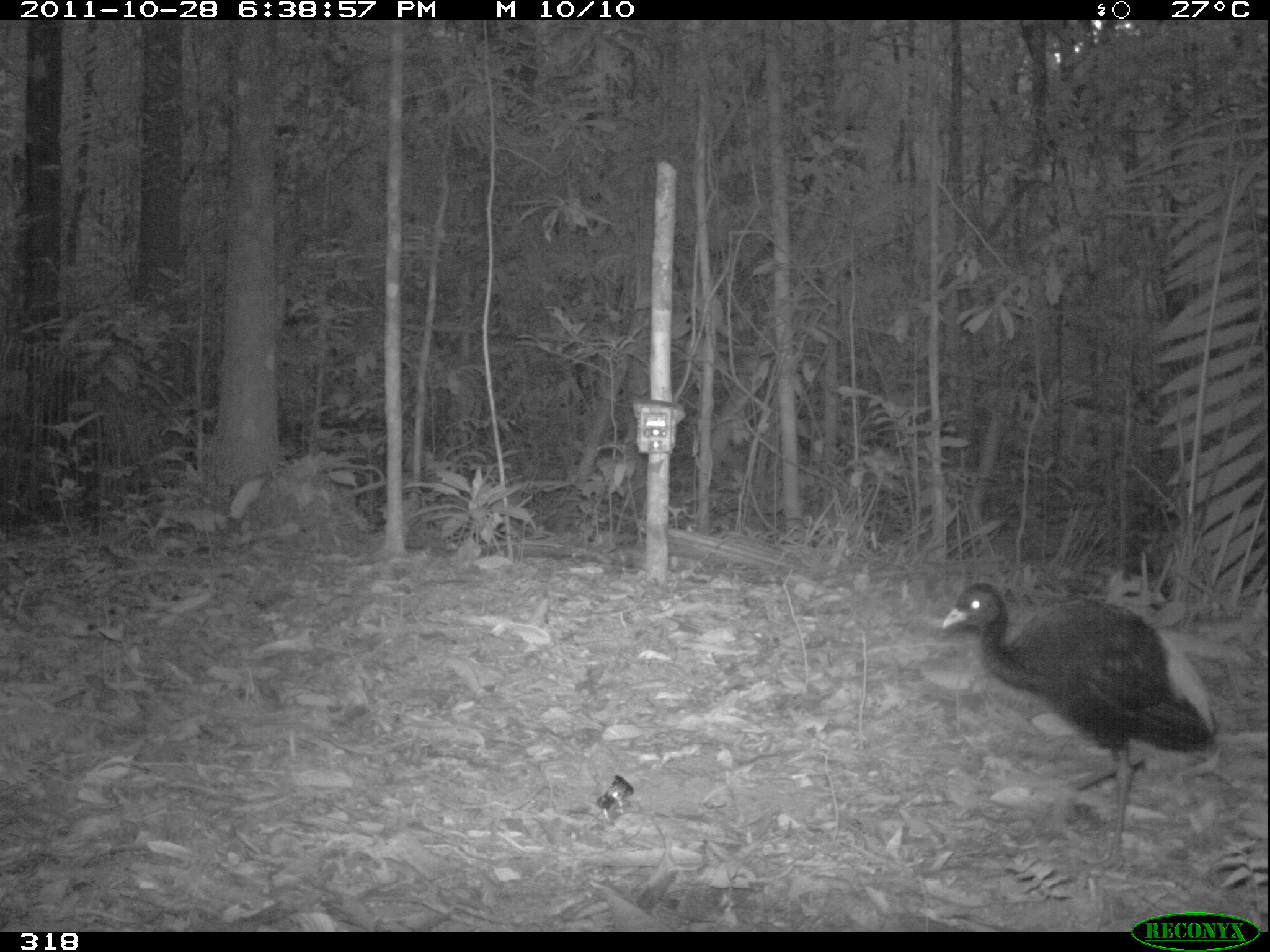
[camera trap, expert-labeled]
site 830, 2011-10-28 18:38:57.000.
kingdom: Animalia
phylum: Chordata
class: Aves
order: Gruiformes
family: Psophiidae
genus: Psophia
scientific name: Psophia leucoptera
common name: pale-winged trumpeter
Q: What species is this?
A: Psophia leucoptera (pale-winged trumpeter).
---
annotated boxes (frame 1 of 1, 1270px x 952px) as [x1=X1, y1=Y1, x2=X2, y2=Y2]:
psophia leucoptera: [x1=941, y1=581, x2=1221, y2=873]